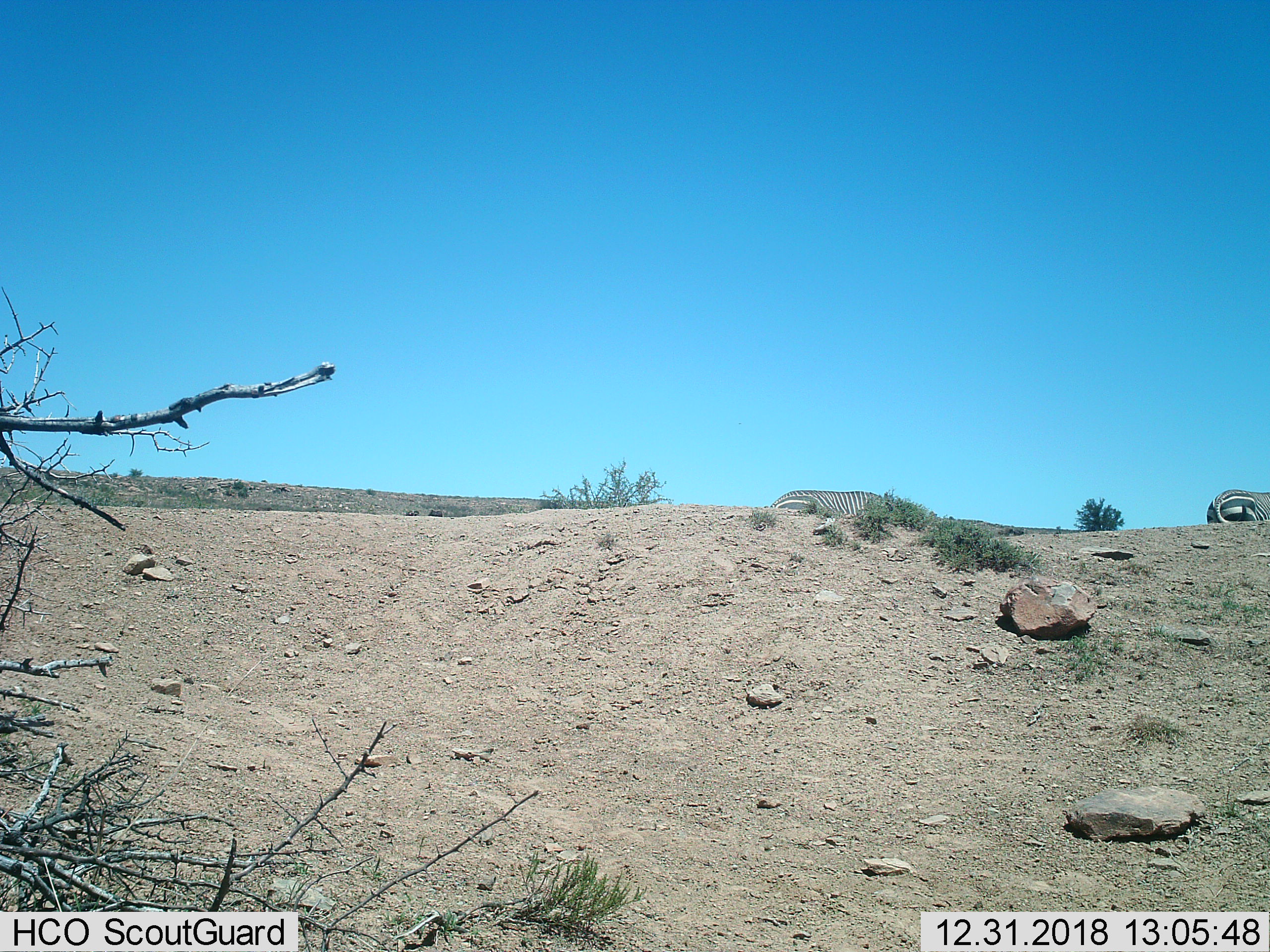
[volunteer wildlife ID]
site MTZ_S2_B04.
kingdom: Animalia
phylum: Chordata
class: Mammalia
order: Perissodactyla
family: Equidae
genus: Equus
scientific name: Equus zebra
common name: mountain zebra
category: zebramountain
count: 2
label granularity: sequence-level